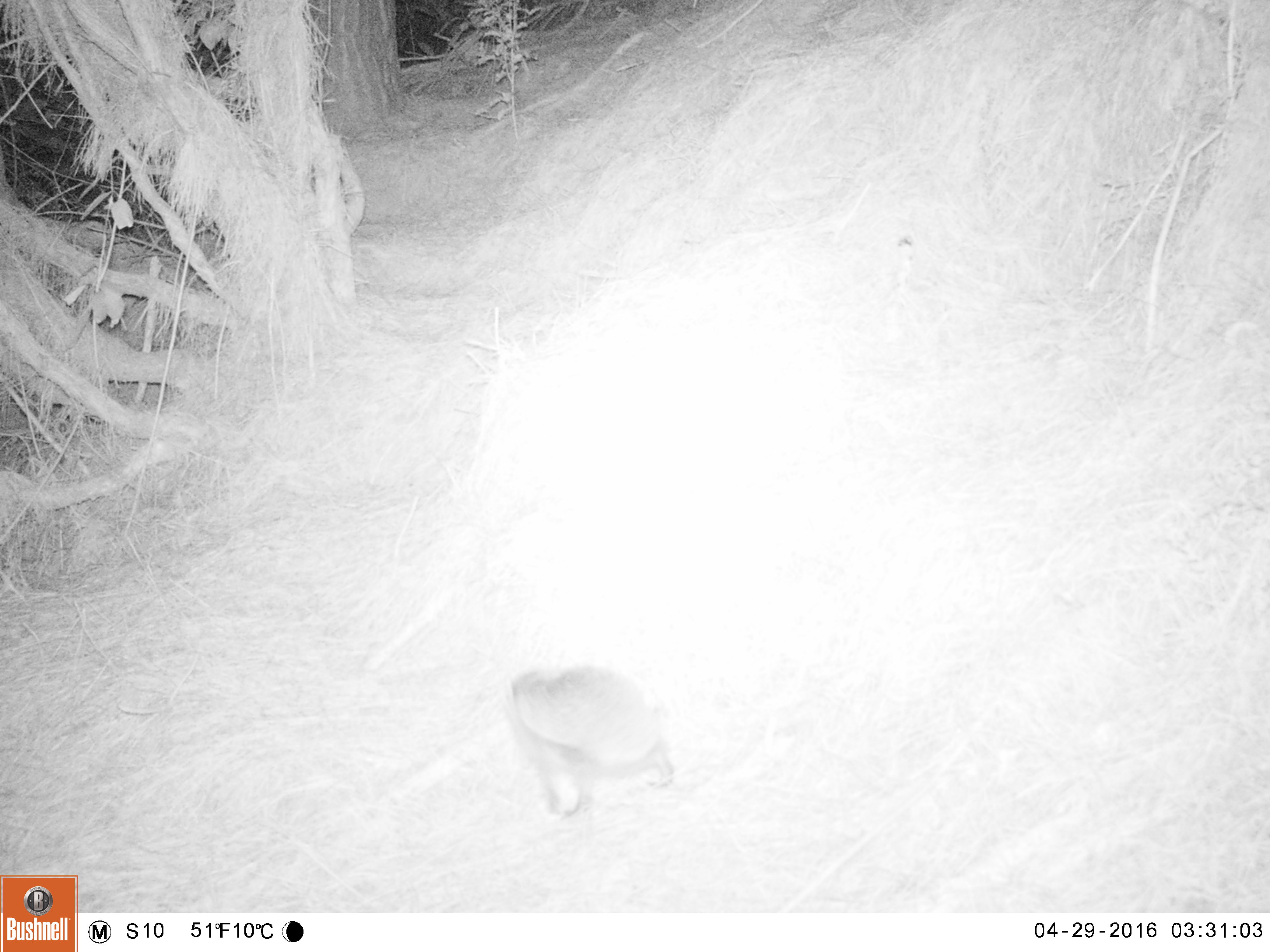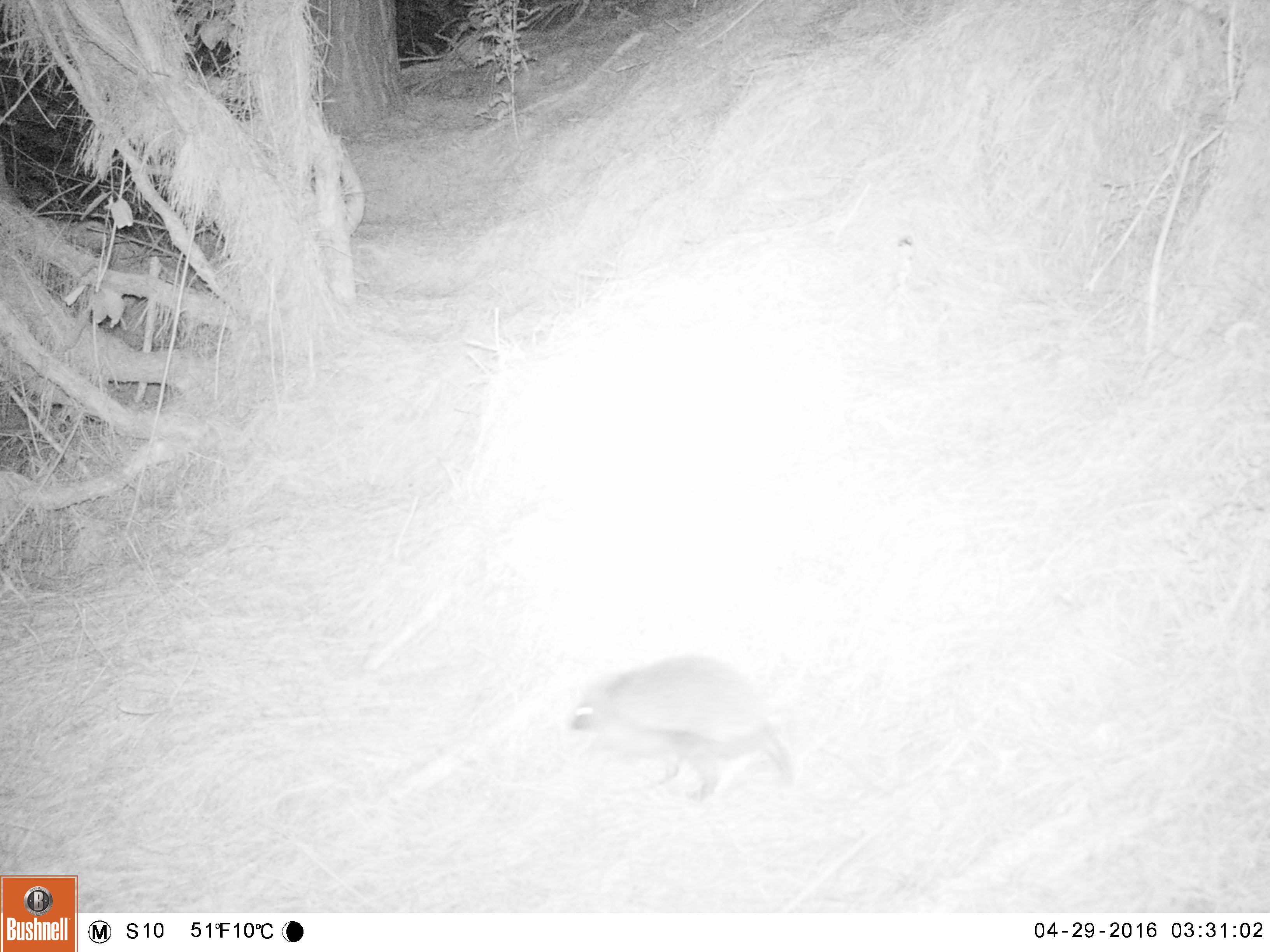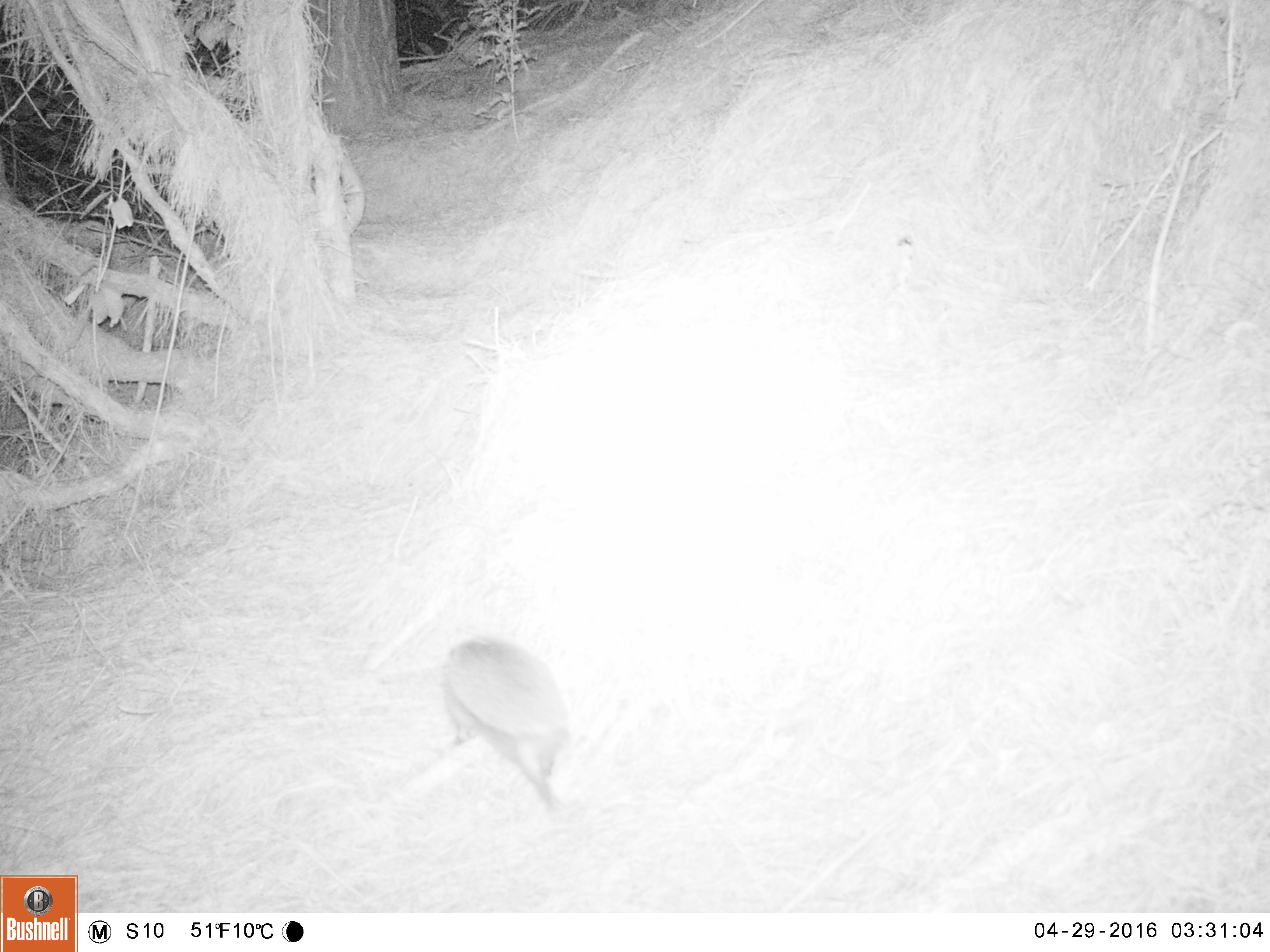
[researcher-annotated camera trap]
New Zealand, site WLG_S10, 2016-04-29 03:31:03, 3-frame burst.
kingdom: Animalia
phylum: Chordata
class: Mammalia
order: Eulipotyphla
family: Erinaceidae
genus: Erinaceus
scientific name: Erinaceus europaeus europaeus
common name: european hedgehog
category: hedgehog